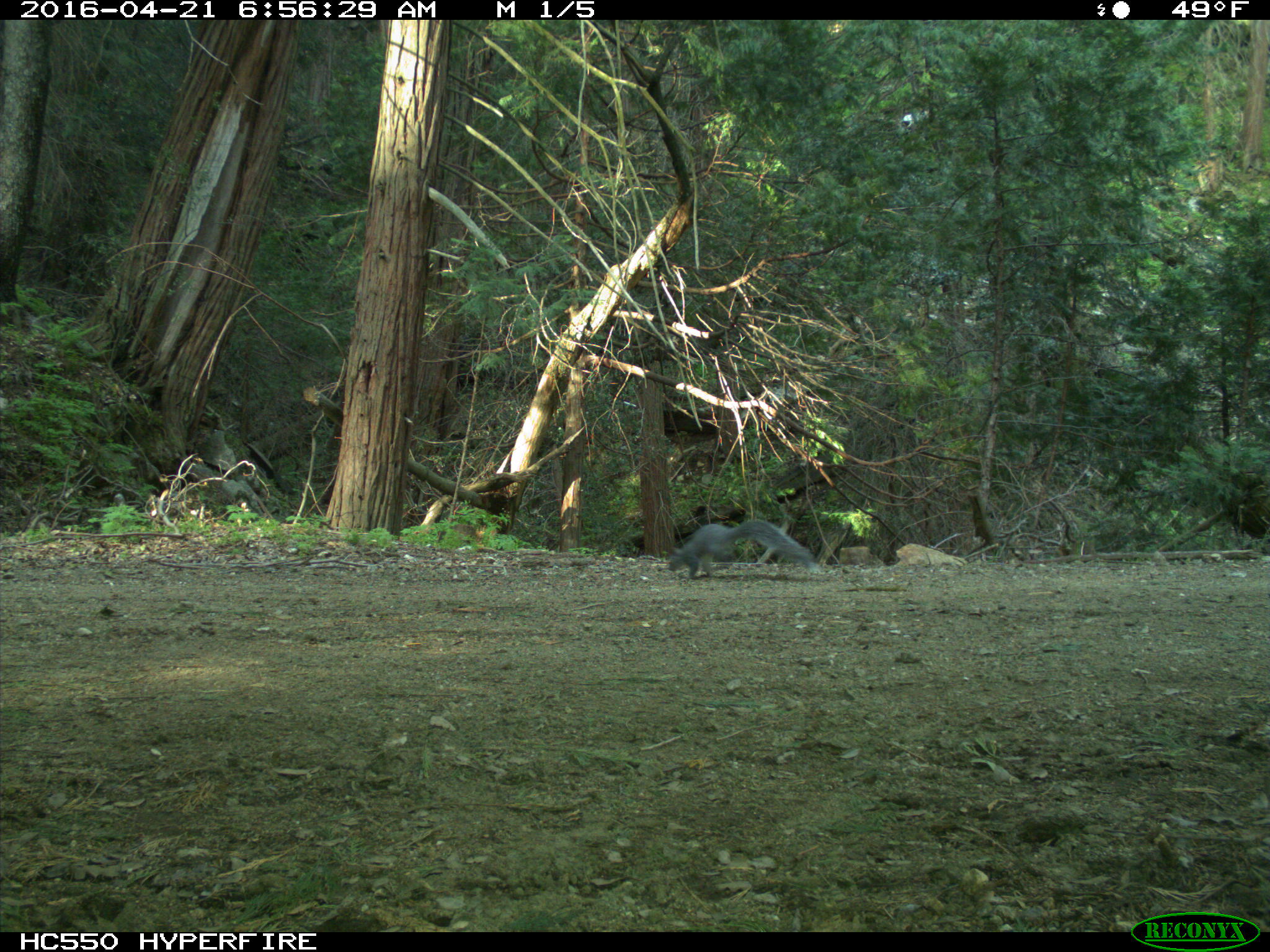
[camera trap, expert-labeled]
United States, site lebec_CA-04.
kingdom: Animalia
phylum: Chordata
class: Mammalia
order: Rodentia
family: Sciuridae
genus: Sciurus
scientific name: Sciurus carolinensis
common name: eastern gray squirrel